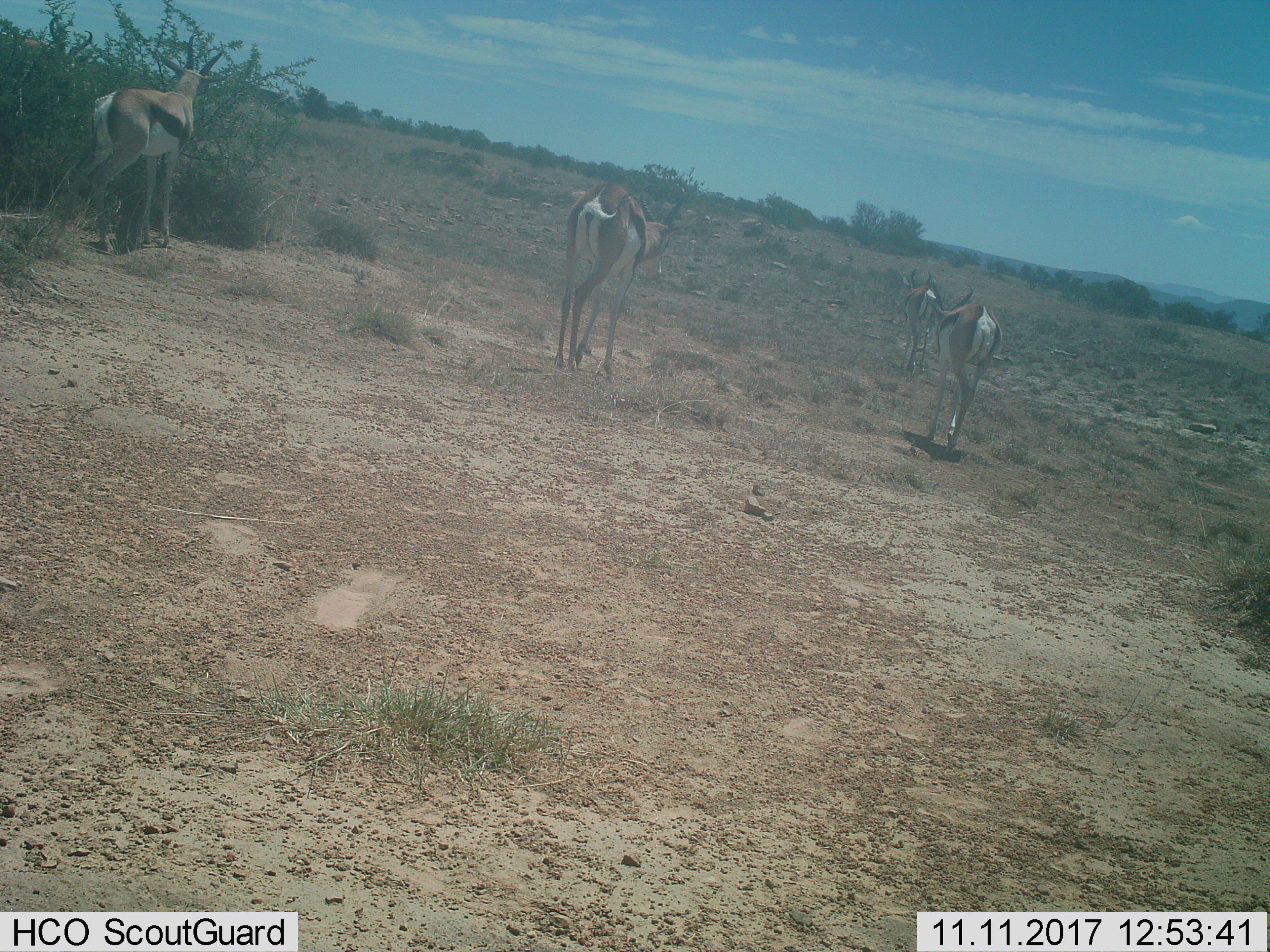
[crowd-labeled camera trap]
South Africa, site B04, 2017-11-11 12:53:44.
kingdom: Animalia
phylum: Chordata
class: Mammalia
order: Artiodactyla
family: Bovidae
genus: Antidorcas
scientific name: Antidorcas marsupialis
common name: springbok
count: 4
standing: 14%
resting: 0%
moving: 100%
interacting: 0%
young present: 0%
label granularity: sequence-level